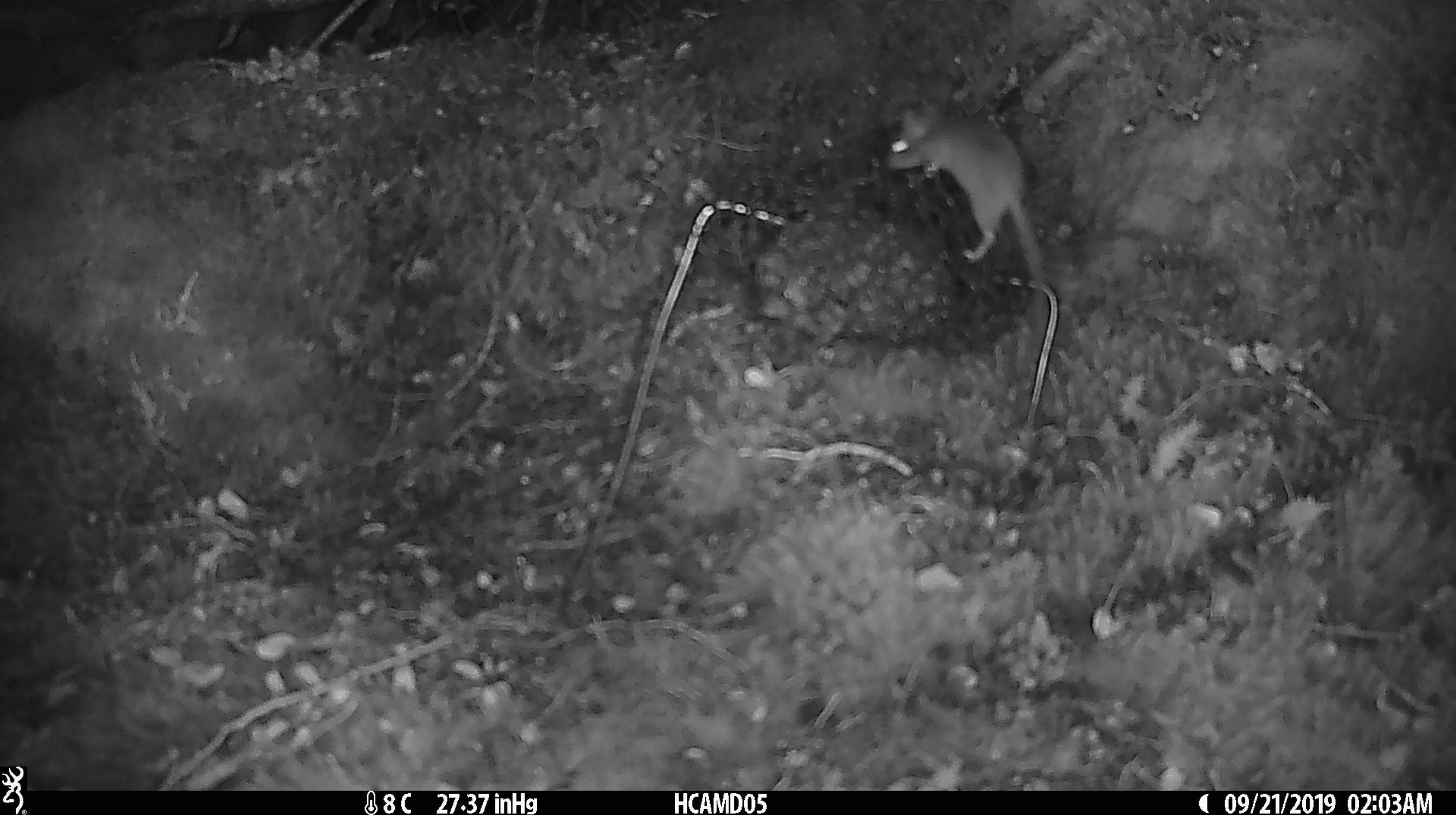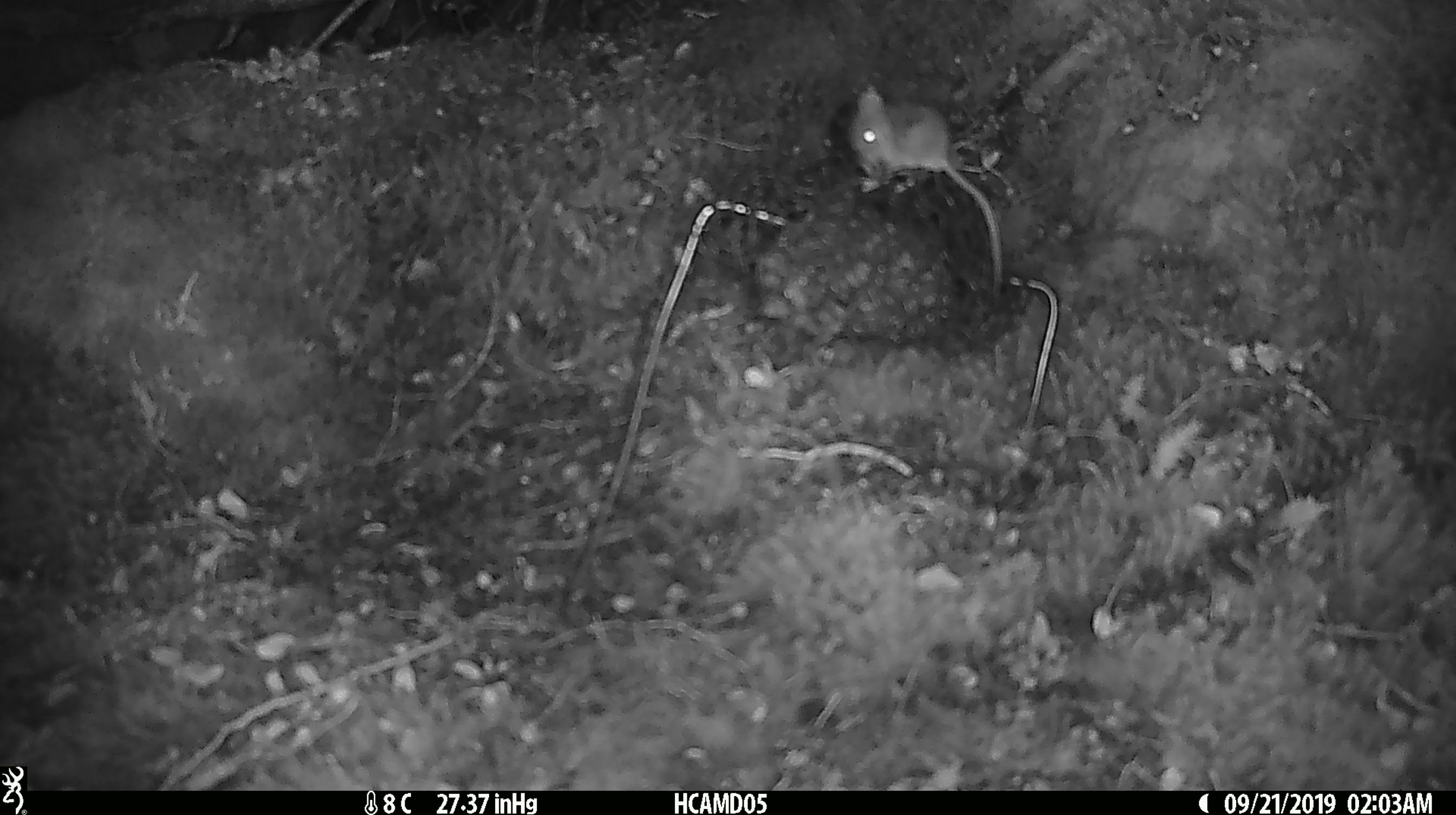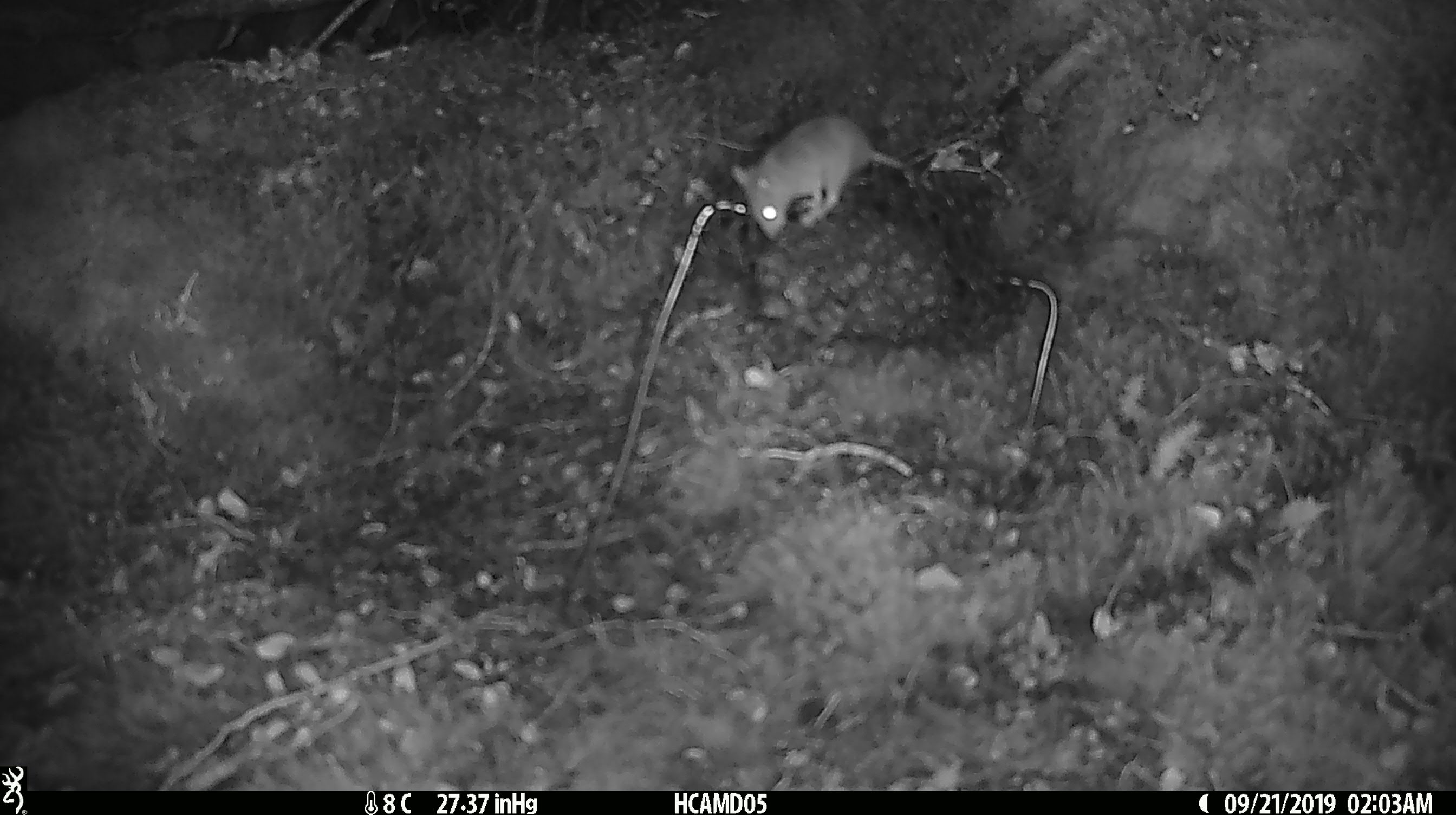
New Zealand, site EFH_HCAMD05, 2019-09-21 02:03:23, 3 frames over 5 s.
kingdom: Animalia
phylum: Chordata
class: Mammalia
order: Rodentia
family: Muridae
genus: Mus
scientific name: Mus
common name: mouse